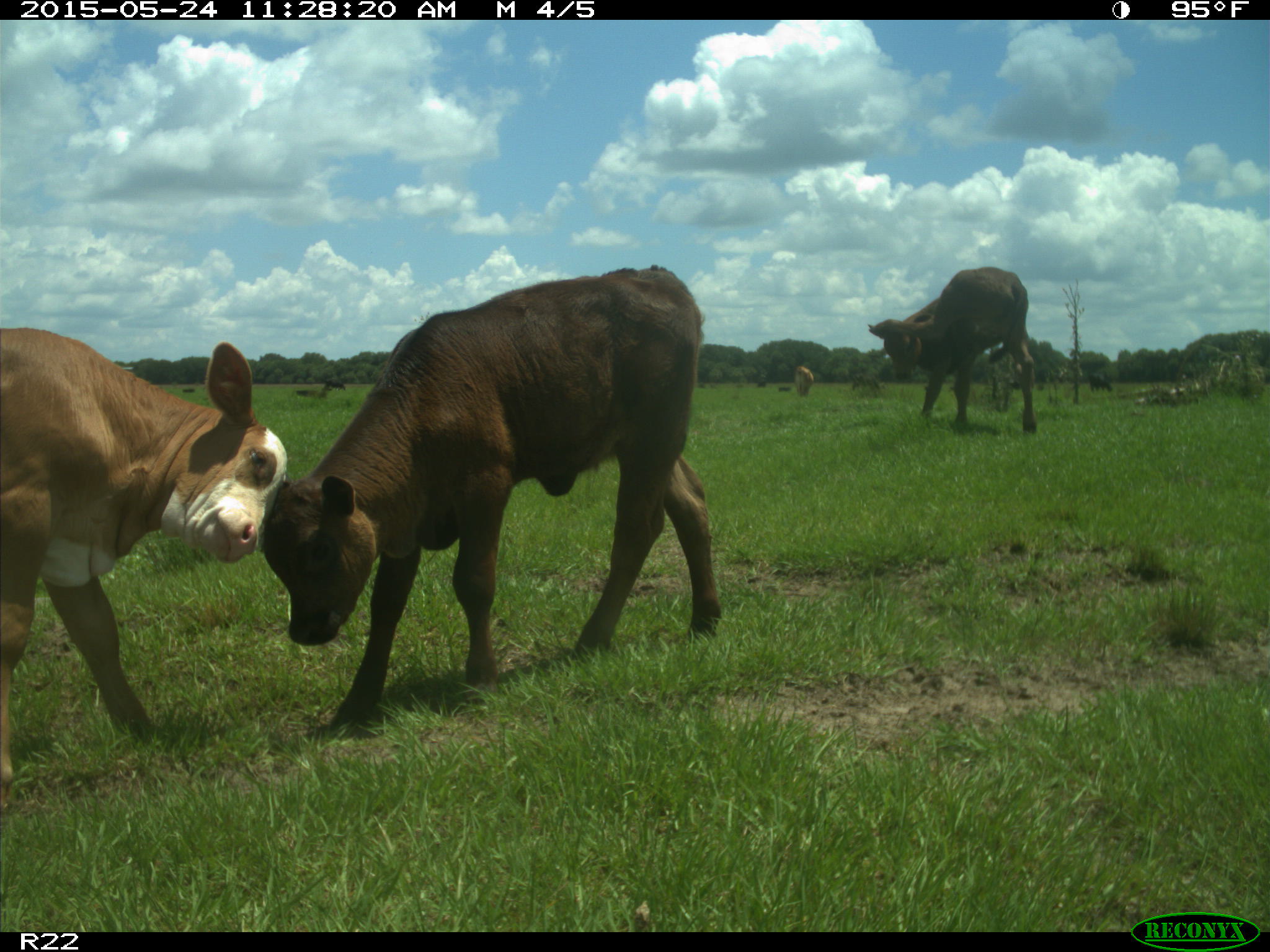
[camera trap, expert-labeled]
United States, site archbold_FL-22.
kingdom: Animalia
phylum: Chordata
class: Mammalia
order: Artiodactyla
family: Bovidae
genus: Bos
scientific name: Bos taurus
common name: domestic cow